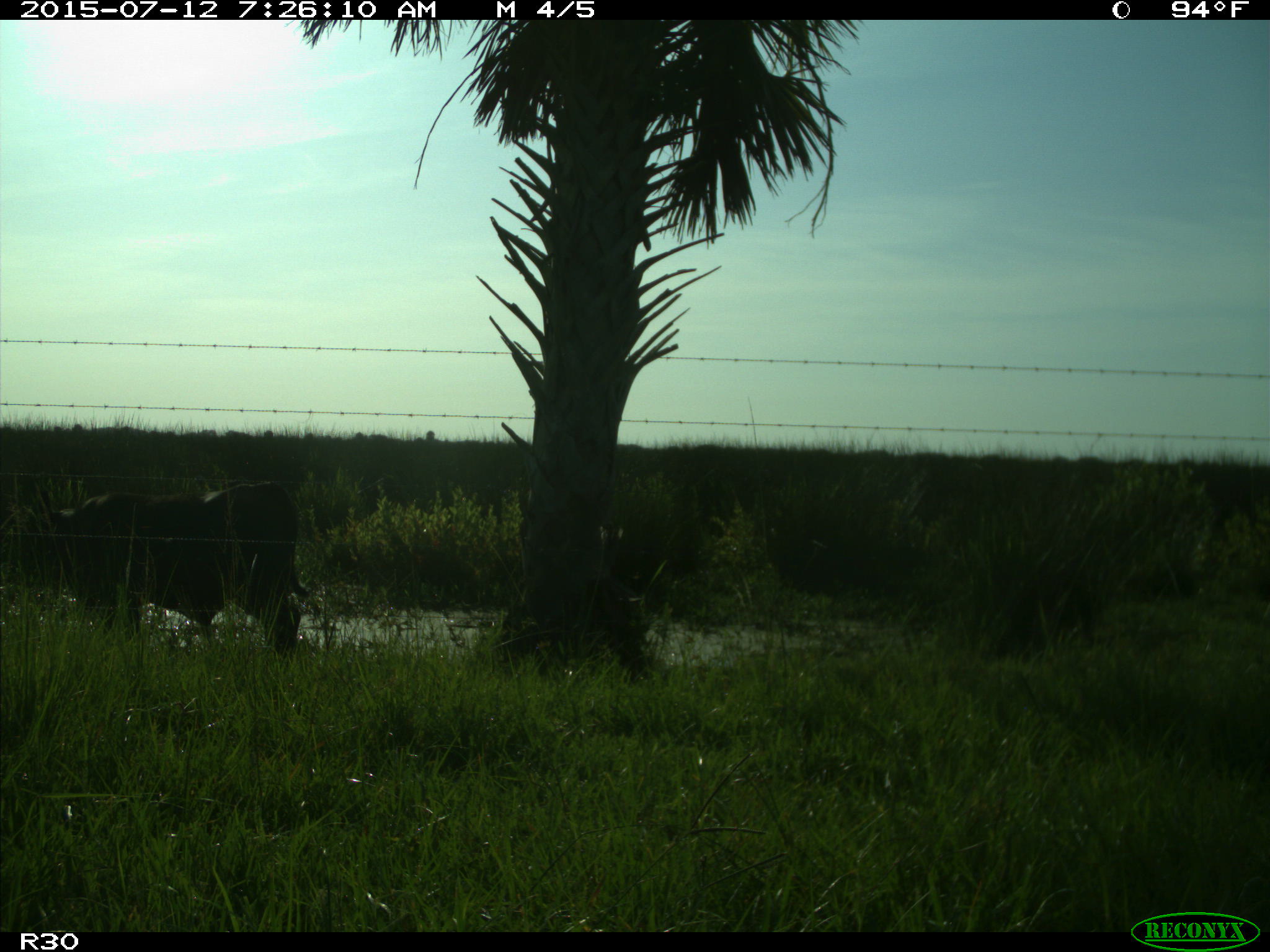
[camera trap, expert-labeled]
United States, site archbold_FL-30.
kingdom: Animalia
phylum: Chordata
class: Mammalia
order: Artiodactyla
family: Bovidae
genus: Bos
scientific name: Bos taurus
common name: domestic cow